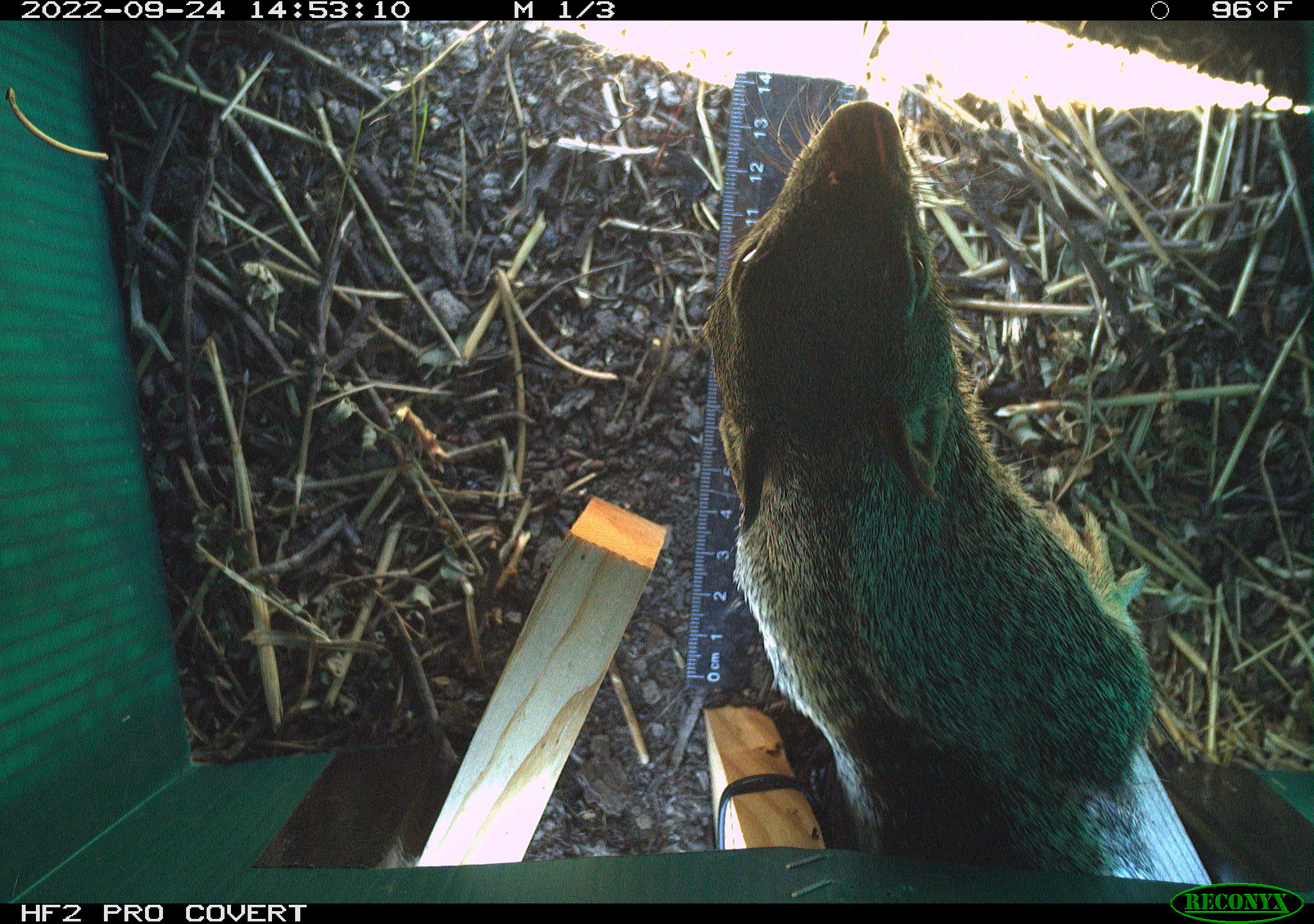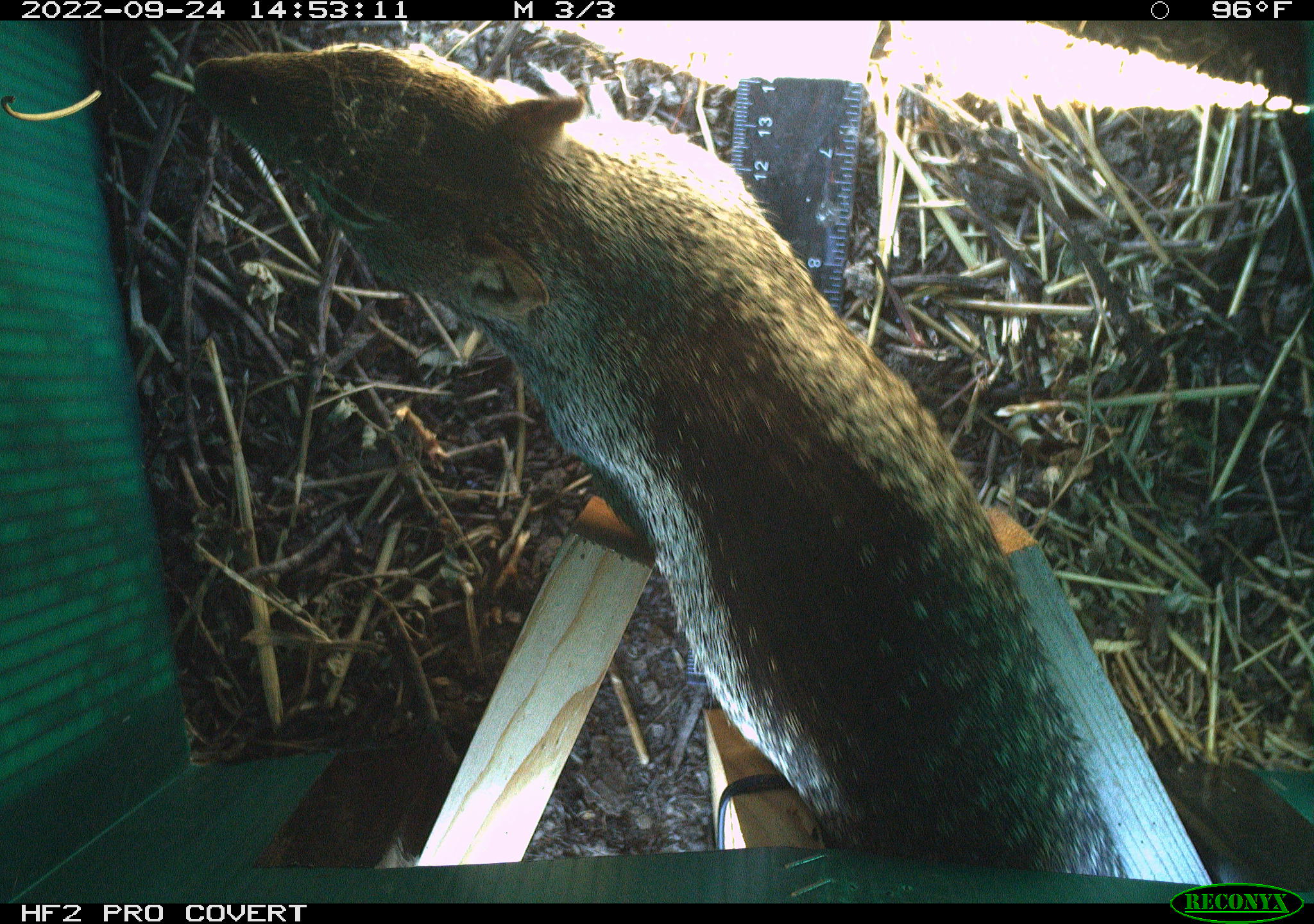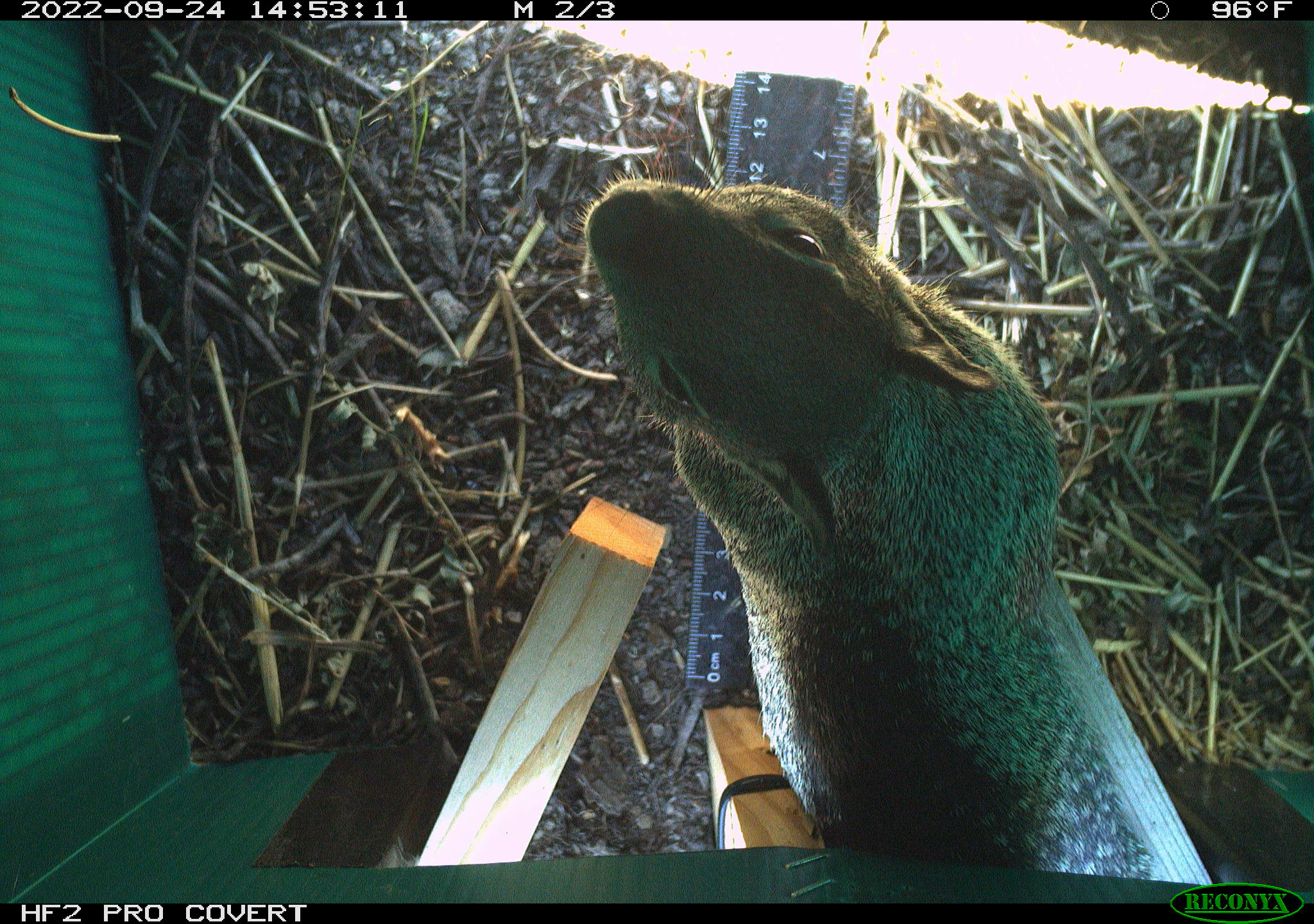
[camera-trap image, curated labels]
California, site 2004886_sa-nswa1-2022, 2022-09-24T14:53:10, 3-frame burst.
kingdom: Animalia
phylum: Chordata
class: Mammalia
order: Rodentia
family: Sciuridae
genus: Otospermophilus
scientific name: Otospermophilus beecheyi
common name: california ground squirrel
California ground squirrel (Otospermophilus beecheyi).